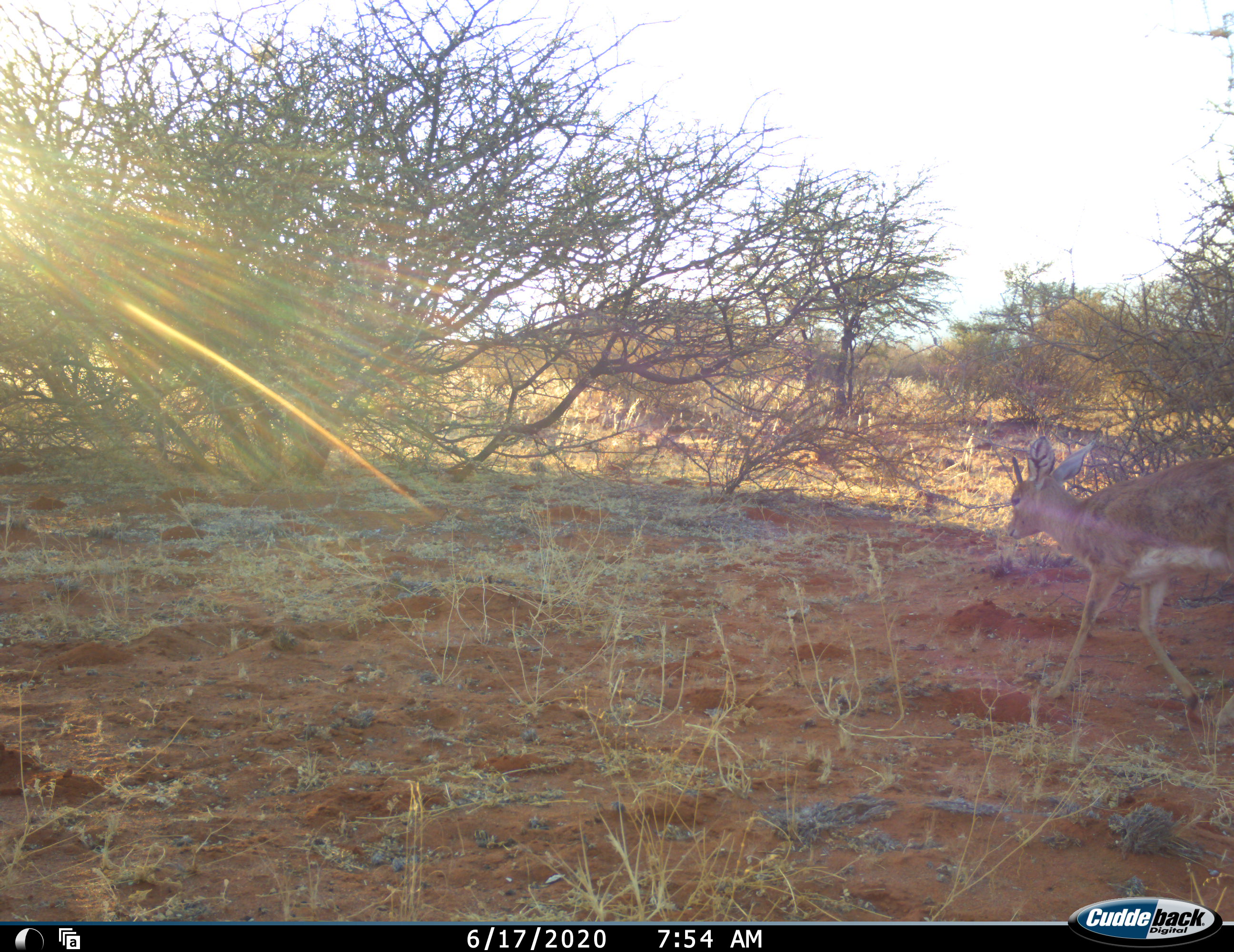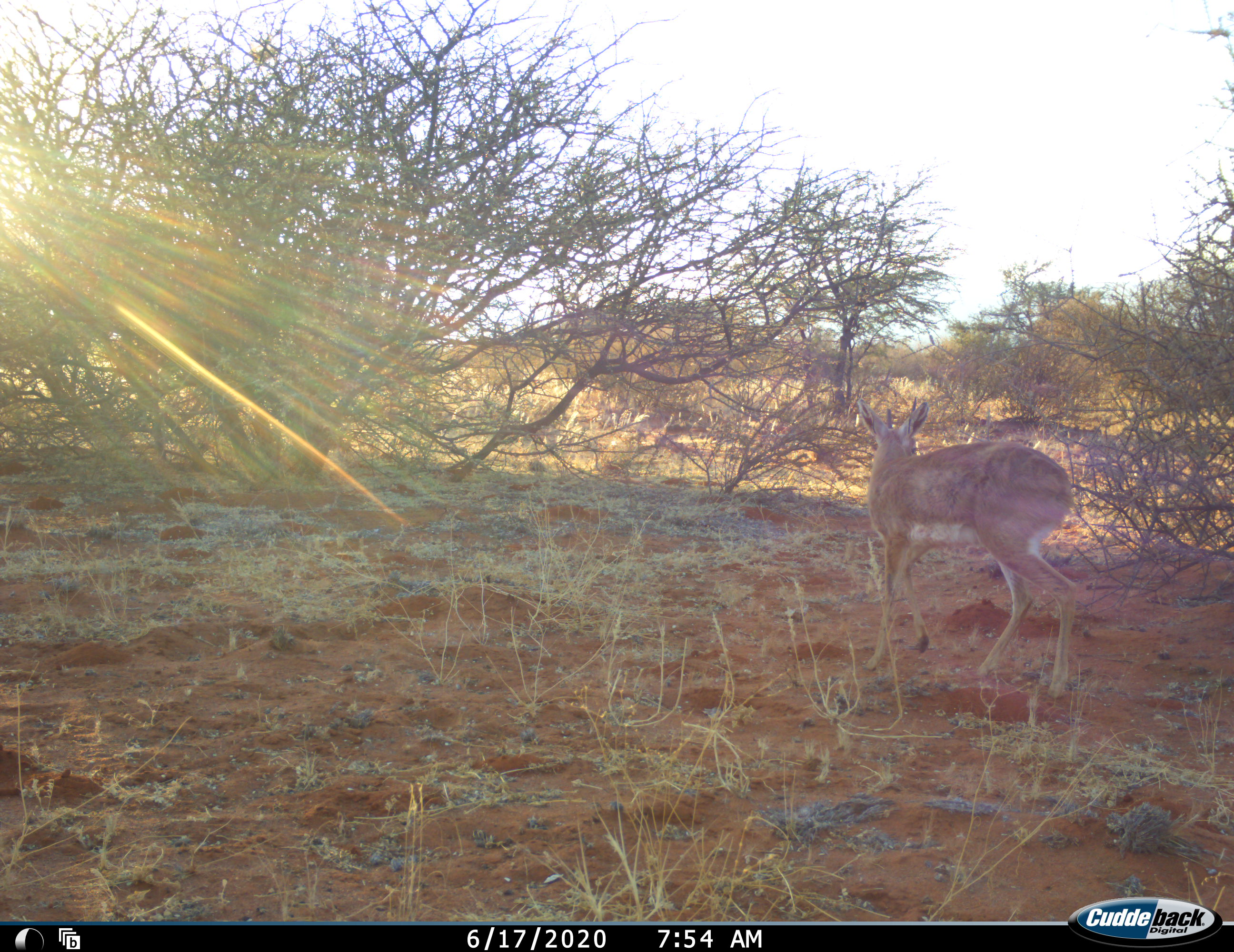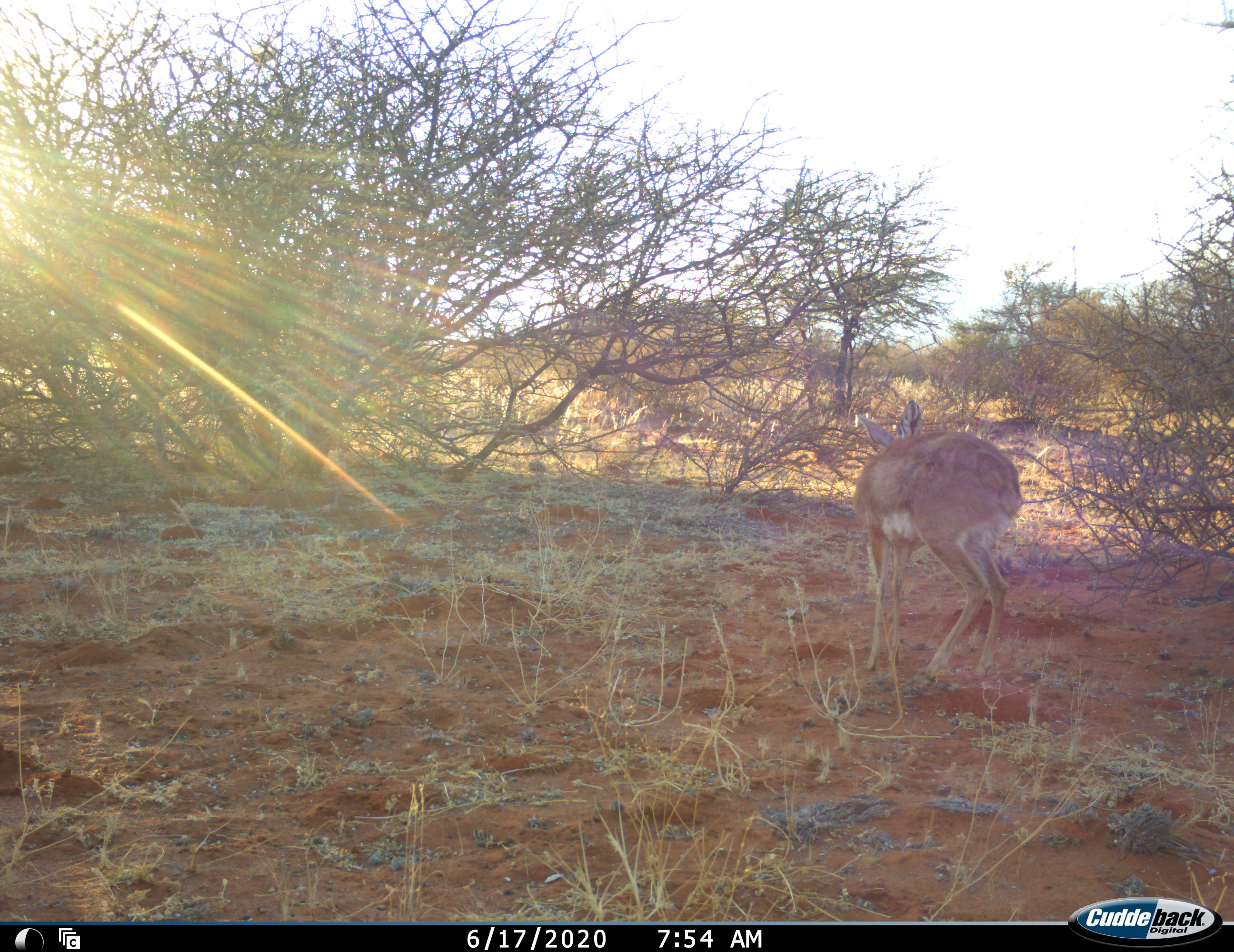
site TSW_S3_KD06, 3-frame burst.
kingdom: Animalia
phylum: Chordata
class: Mammalia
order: Artiodactyla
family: Bovidae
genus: Raphicerus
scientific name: Raphicerus campestris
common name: steenbok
Steenbok (Raphicerus campestris), count 1. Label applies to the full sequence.